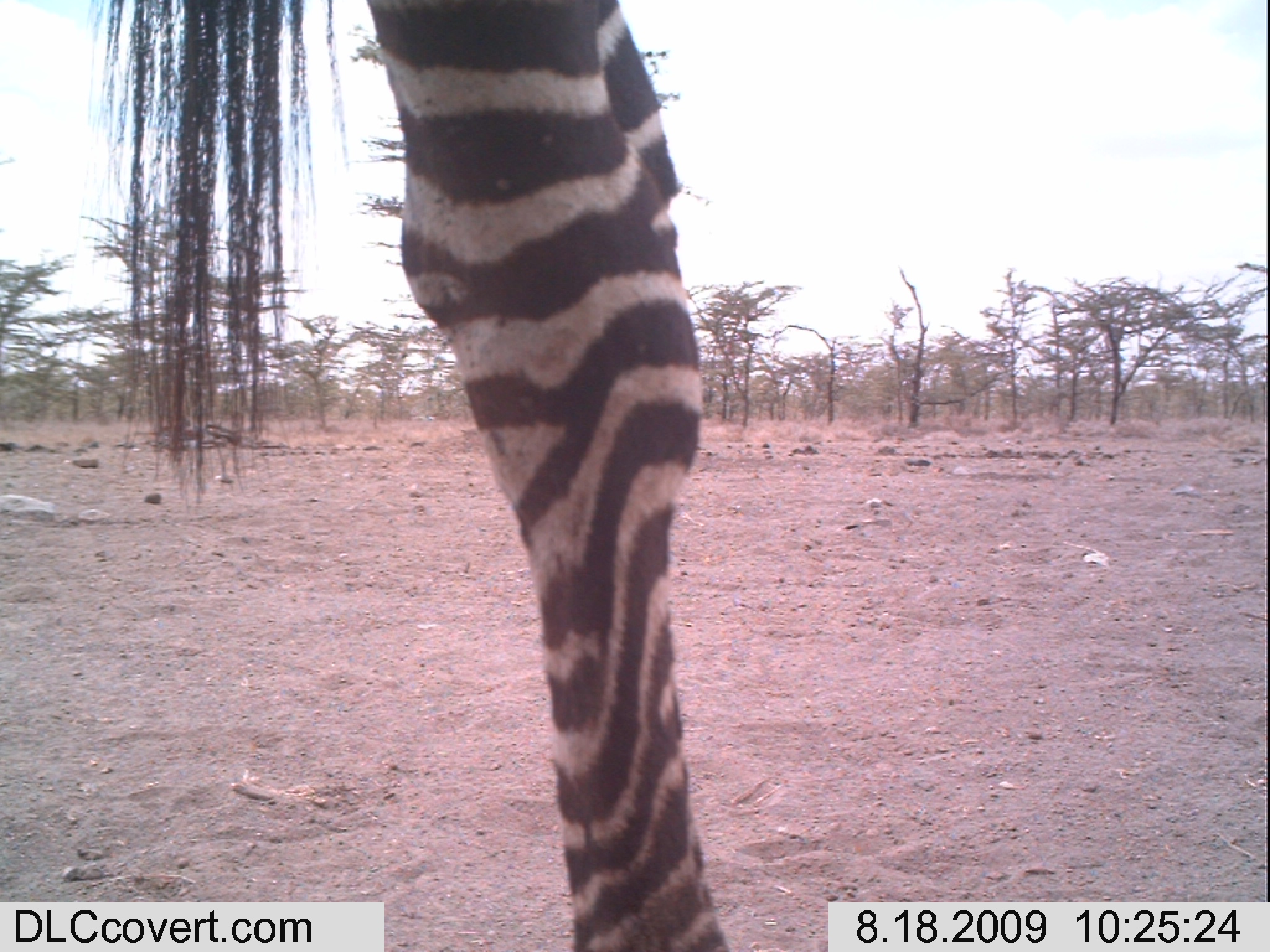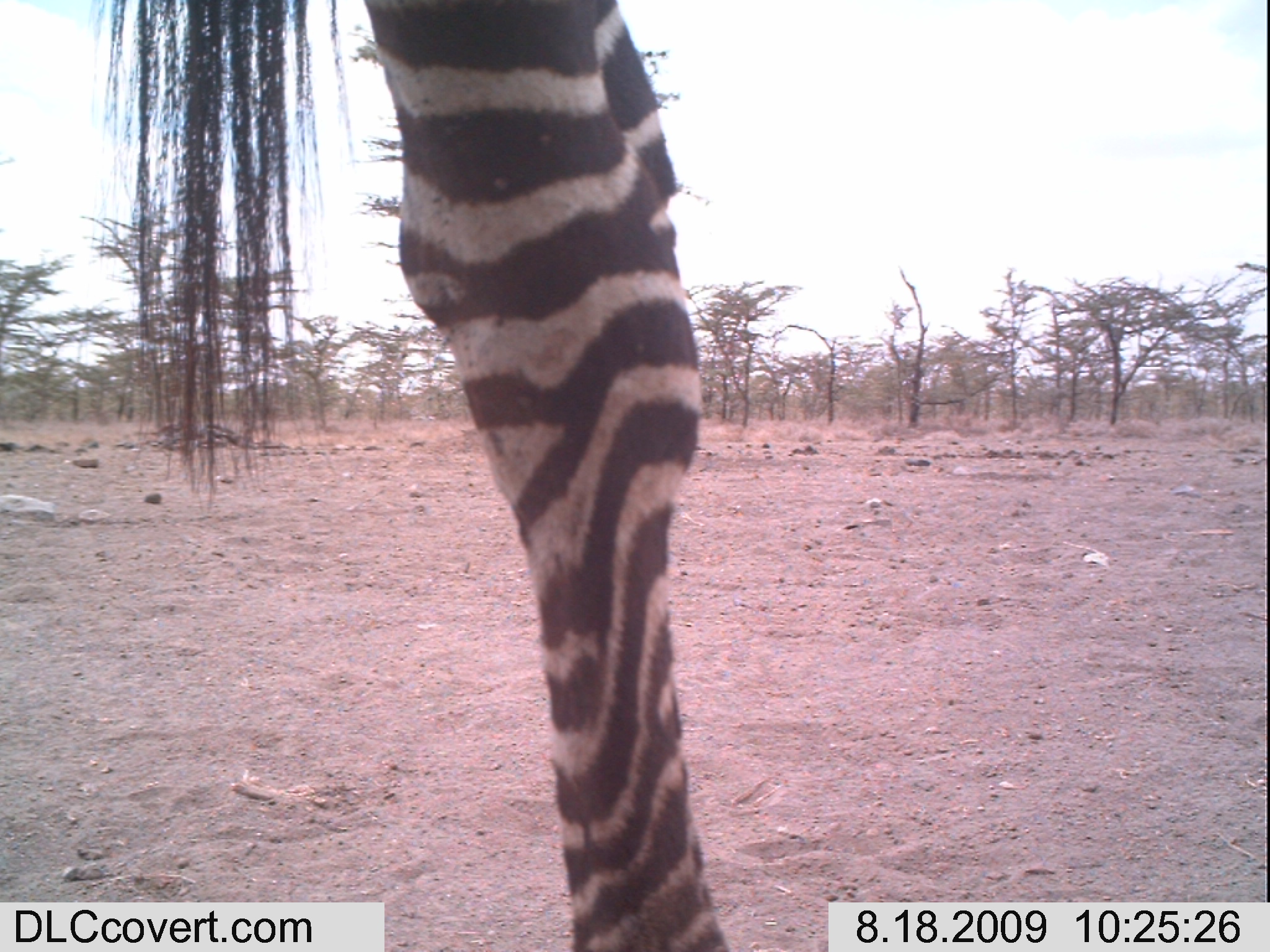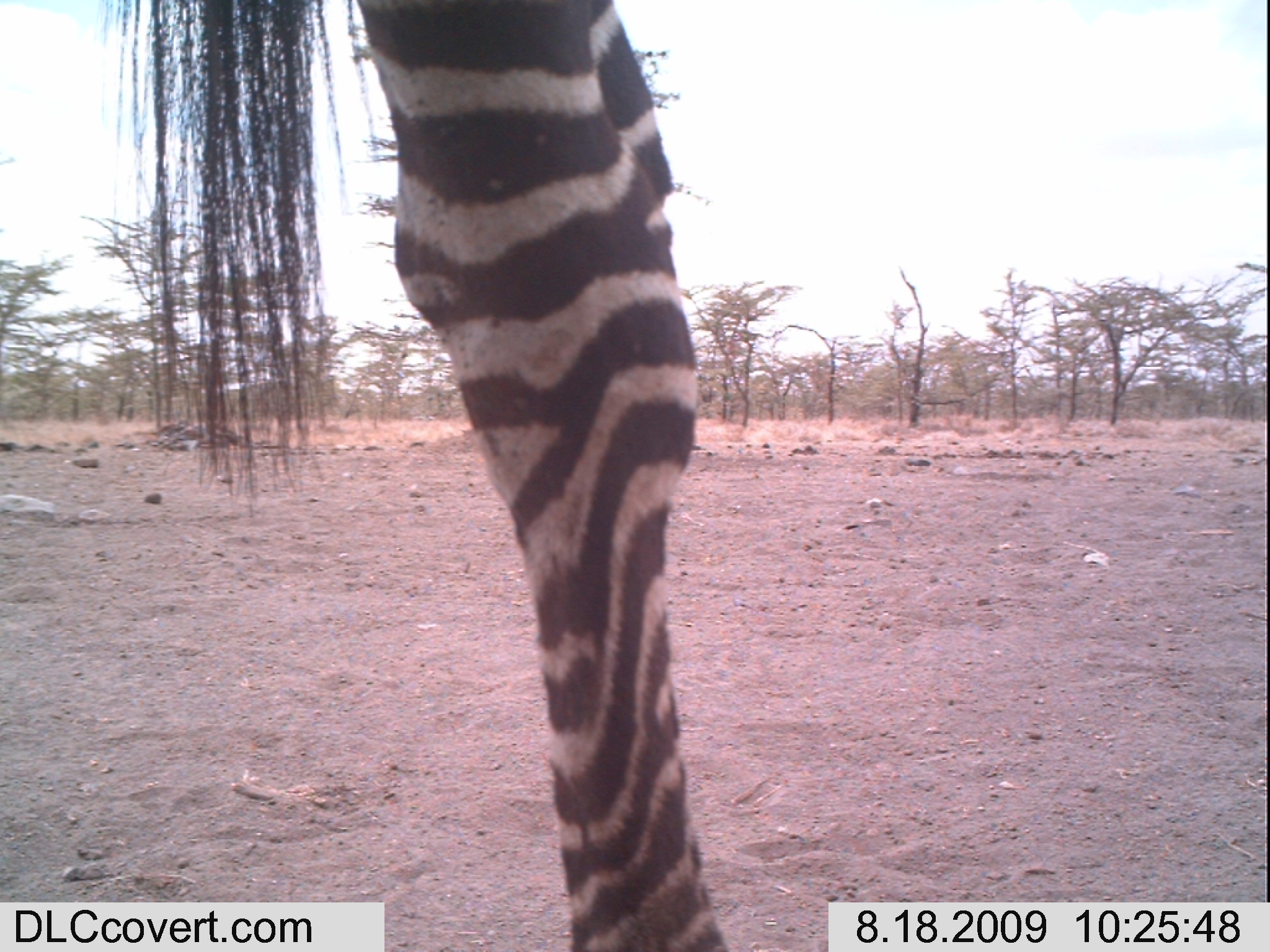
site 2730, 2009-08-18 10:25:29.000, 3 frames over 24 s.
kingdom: Animalia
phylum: Chordata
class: Mammalia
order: Perissodactyla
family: Equidae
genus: Equus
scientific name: Equus quagga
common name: plains zebra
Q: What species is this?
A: Equus quagga (plains zebra).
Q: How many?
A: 1.